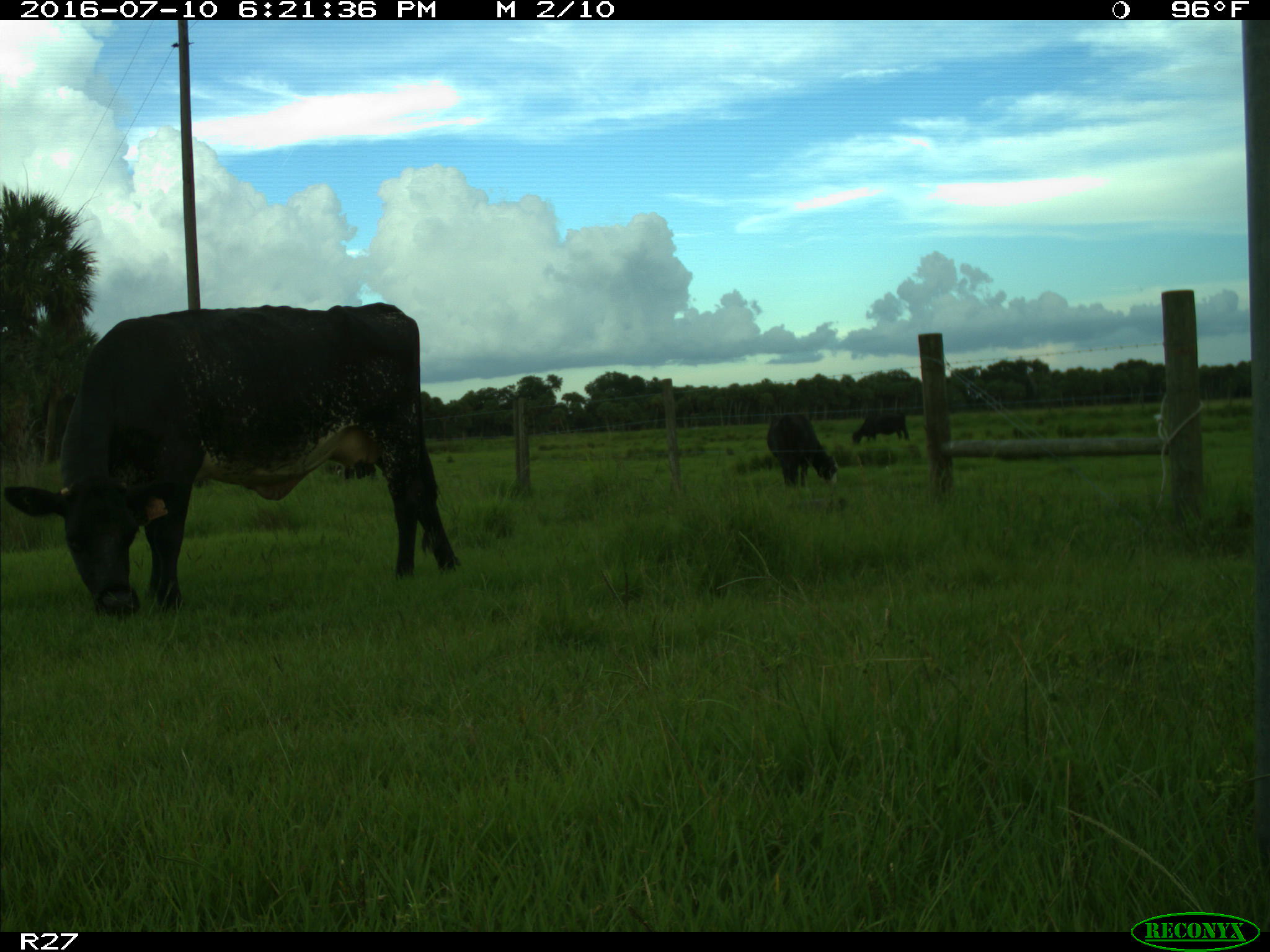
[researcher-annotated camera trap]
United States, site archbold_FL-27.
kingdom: Animalia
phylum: Chordata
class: Mammalia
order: Artiodactyla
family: Bovidae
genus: Bos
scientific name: Bos taurus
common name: domestic cow